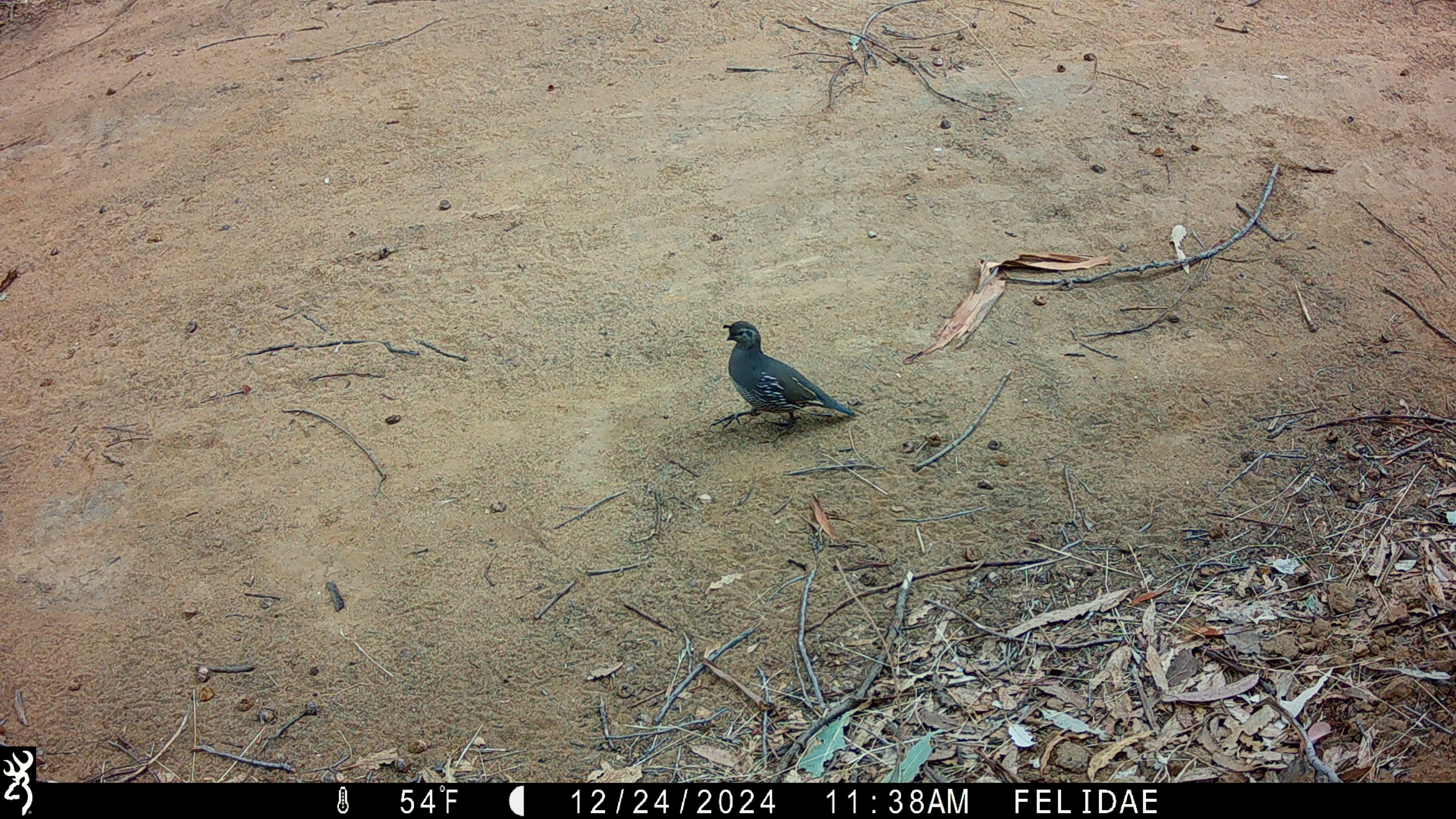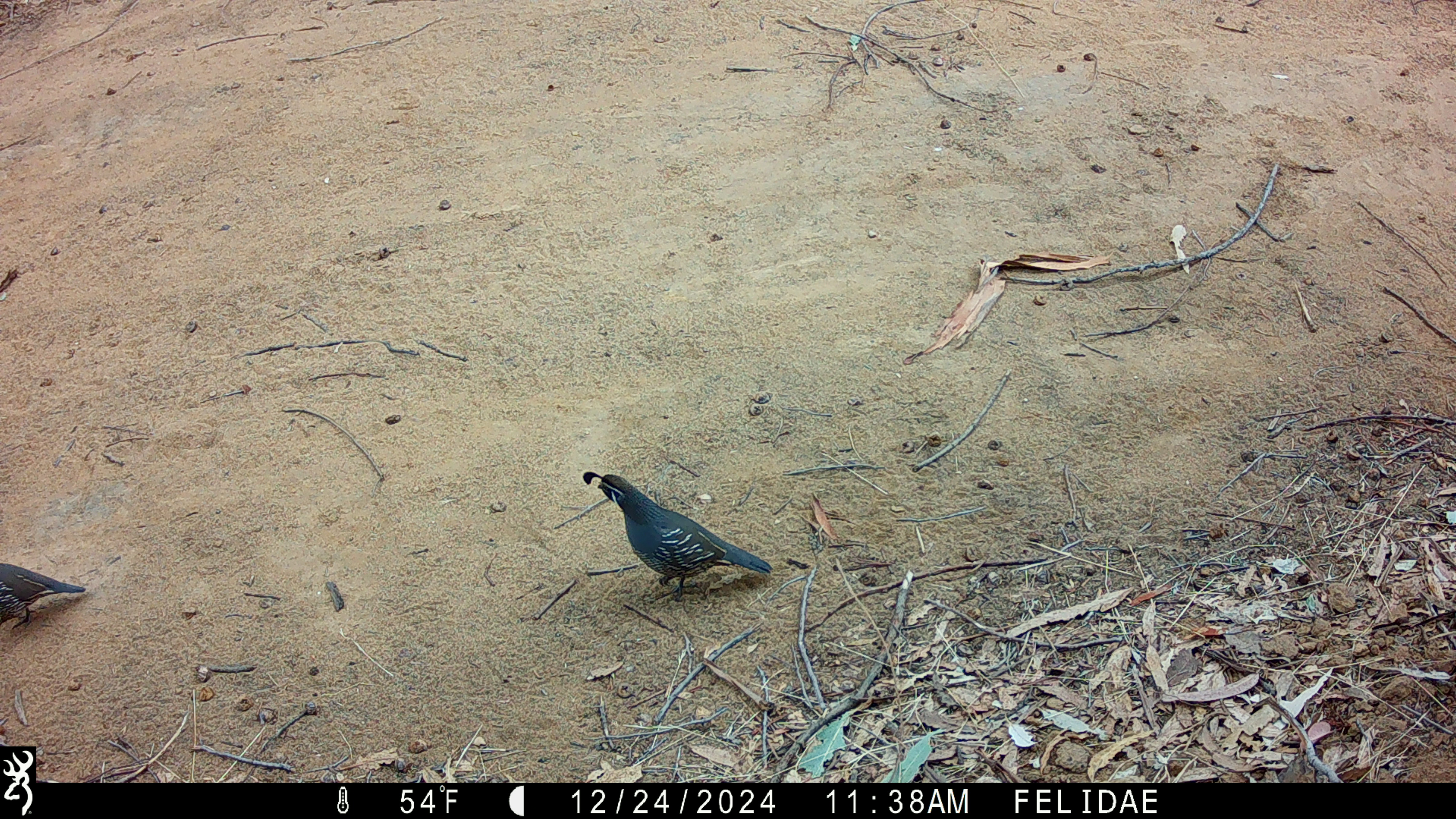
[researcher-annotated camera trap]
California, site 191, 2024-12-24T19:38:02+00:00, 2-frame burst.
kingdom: Animalia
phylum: Chordata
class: Aves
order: Galliformes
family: Odontophoridae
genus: Callipepla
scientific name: Callipepla californica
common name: california quail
California quail (Callipepla californica).